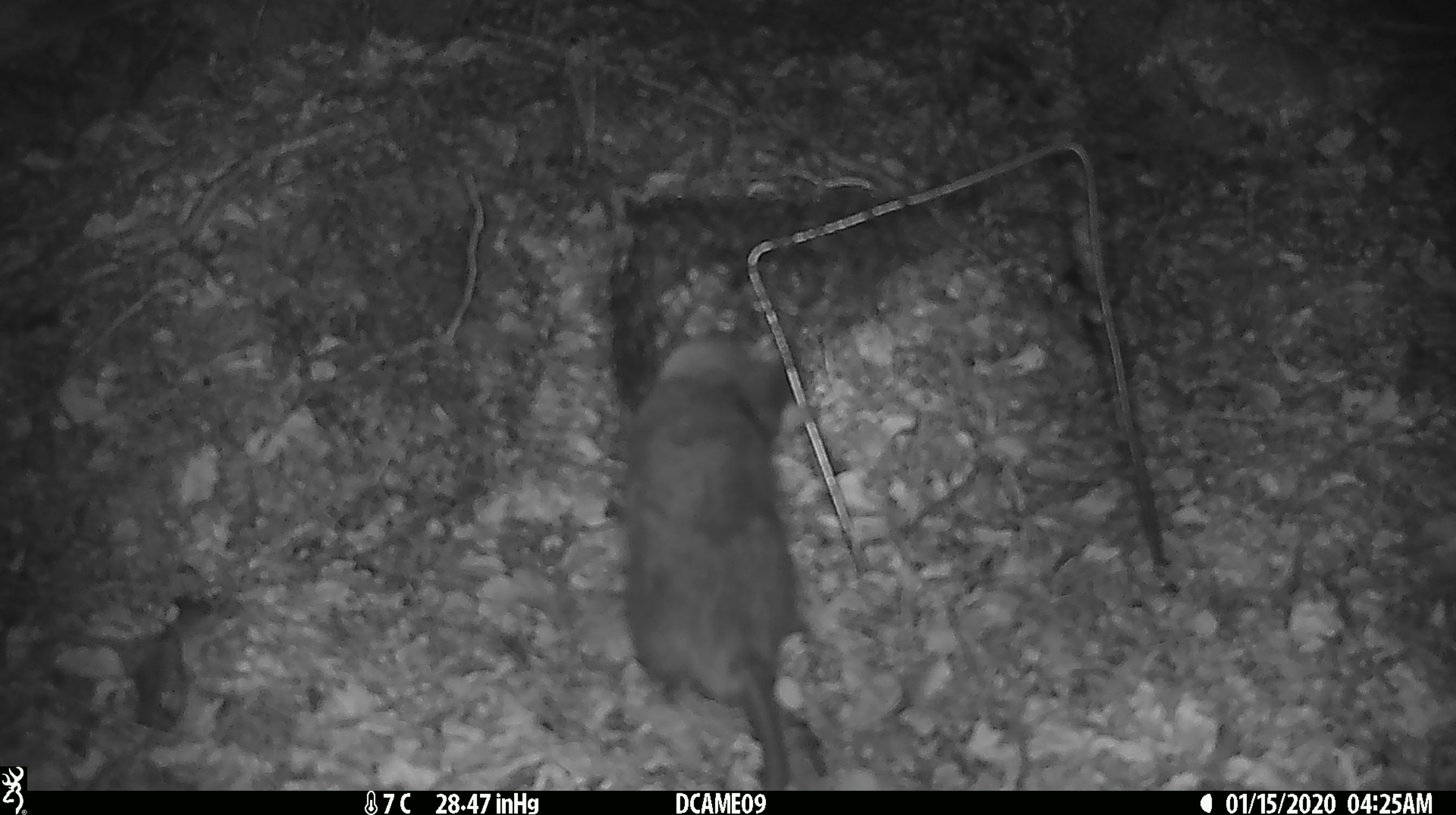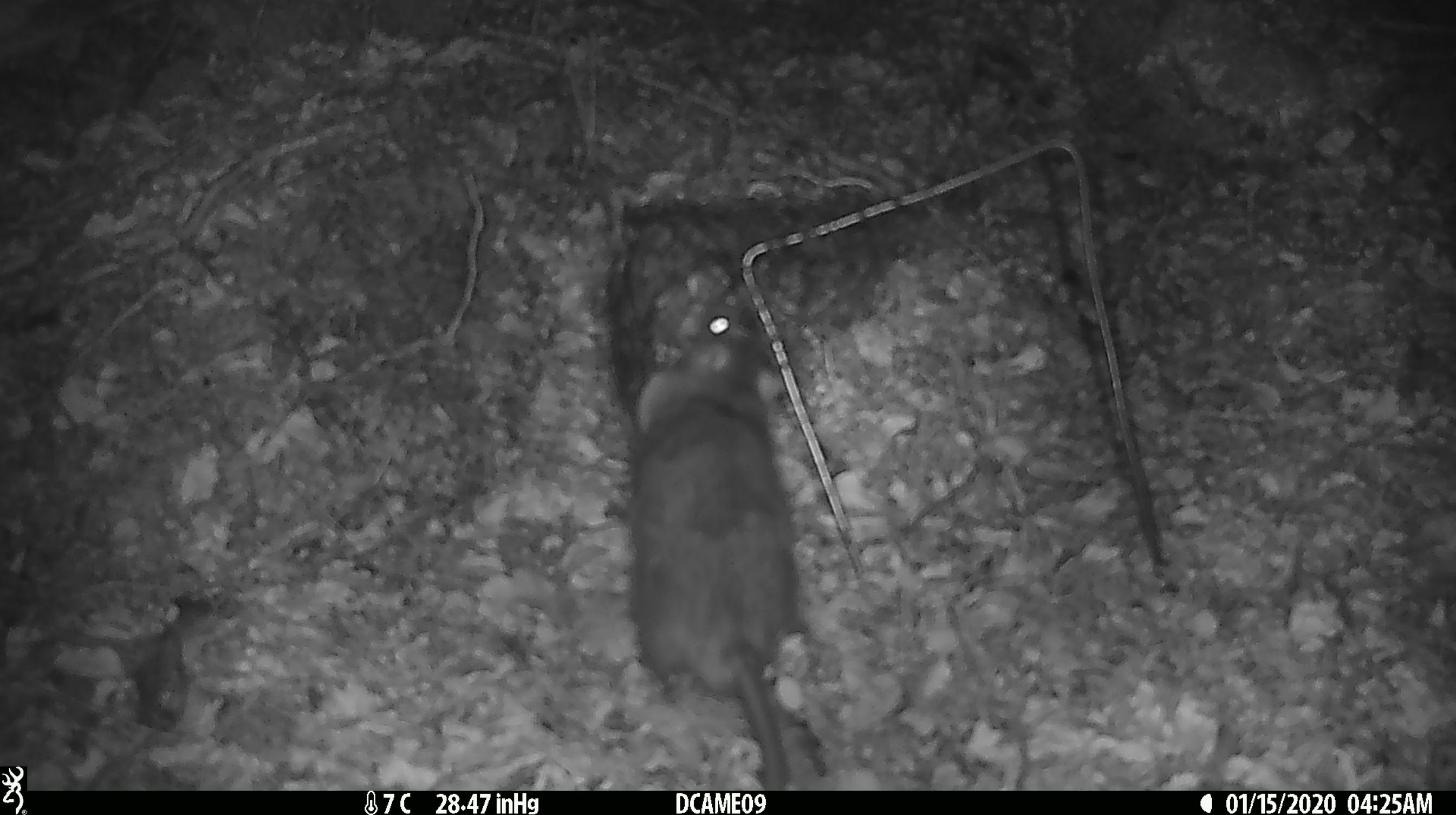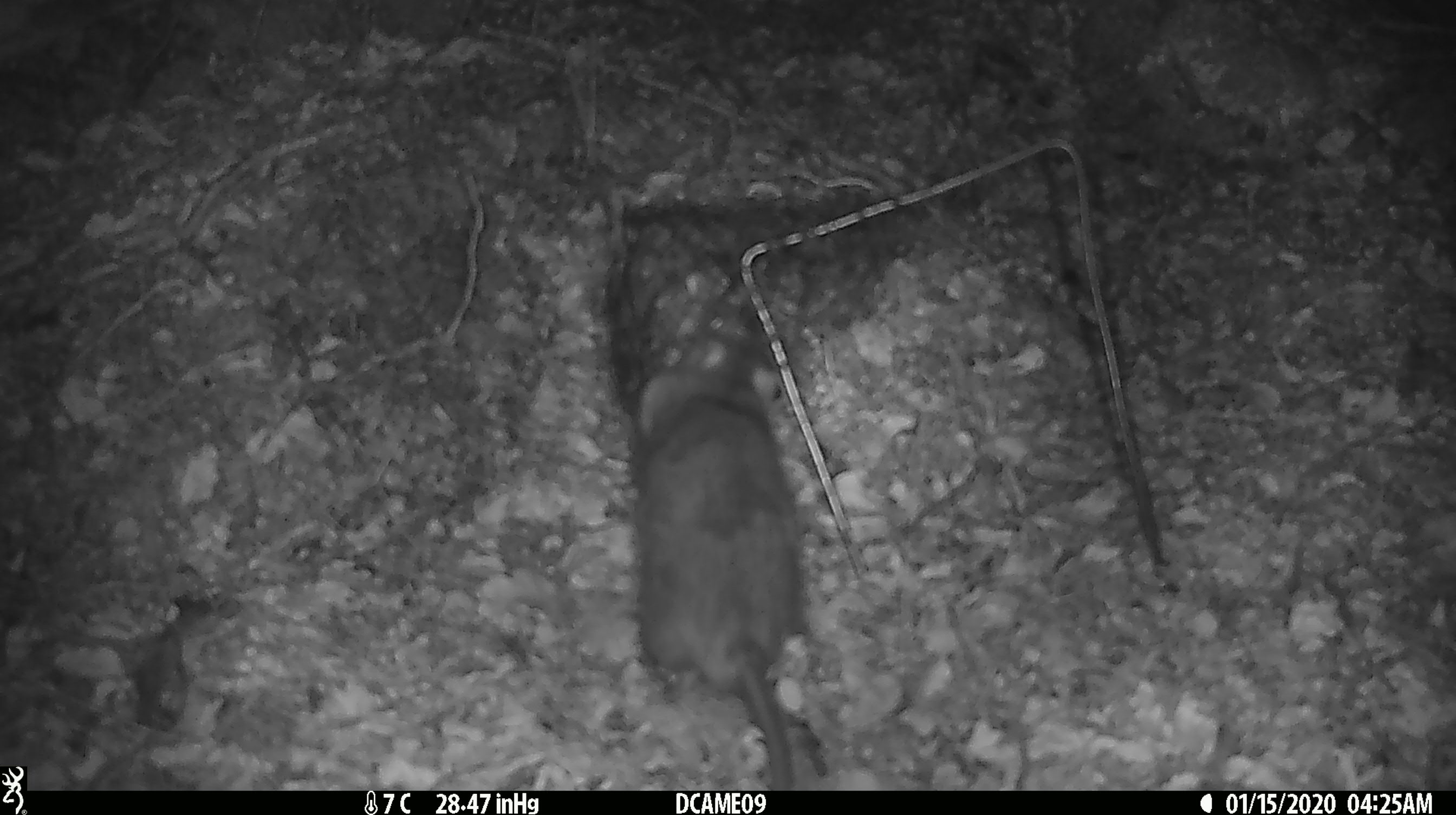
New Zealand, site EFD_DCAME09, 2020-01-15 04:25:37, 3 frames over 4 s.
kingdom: Animalia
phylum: Chordata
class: Mammalia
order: Rodentia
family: Muridae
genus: Rattus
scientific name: Rattus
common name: rat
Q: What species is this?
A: Rat (Rattus).